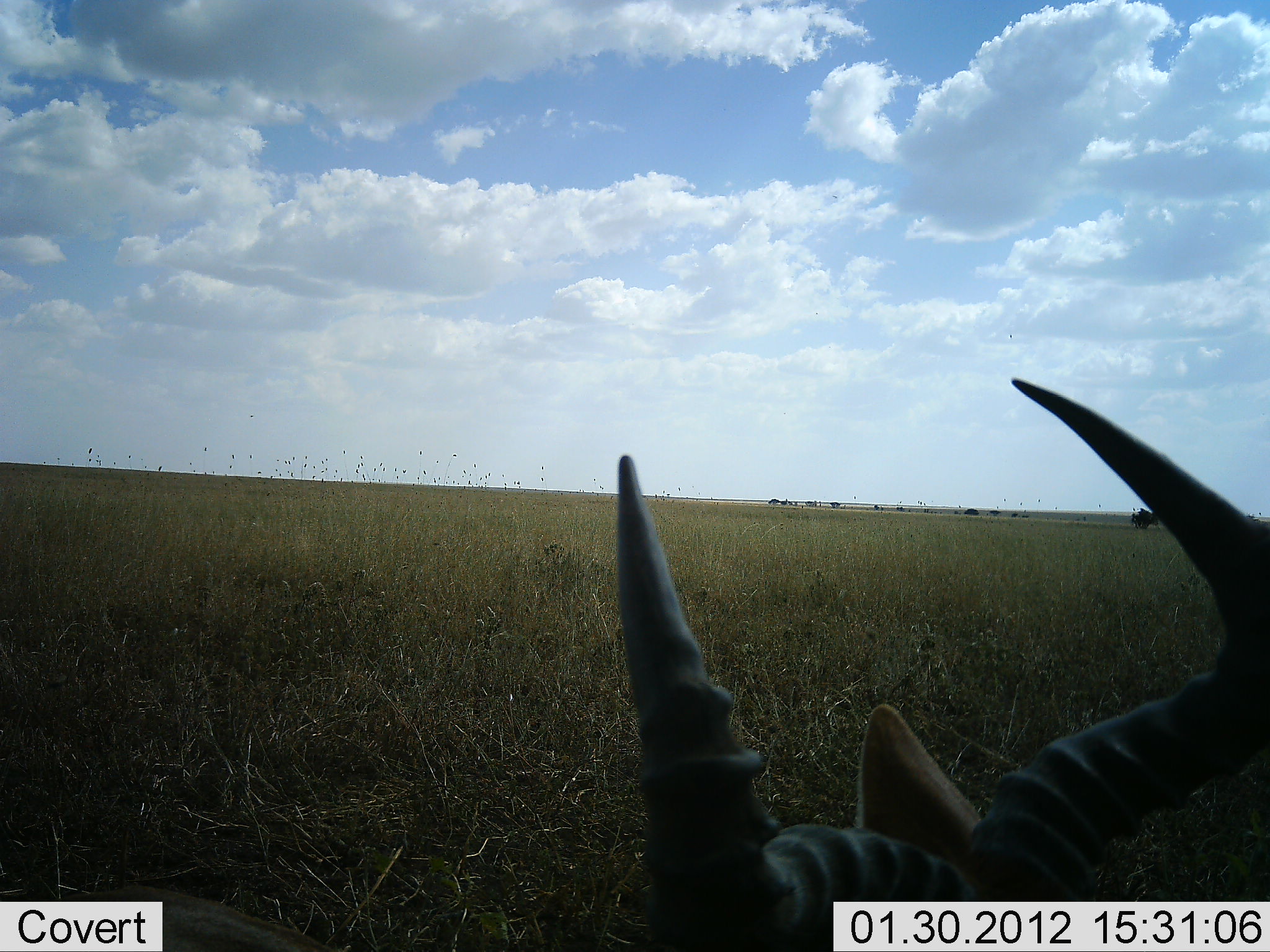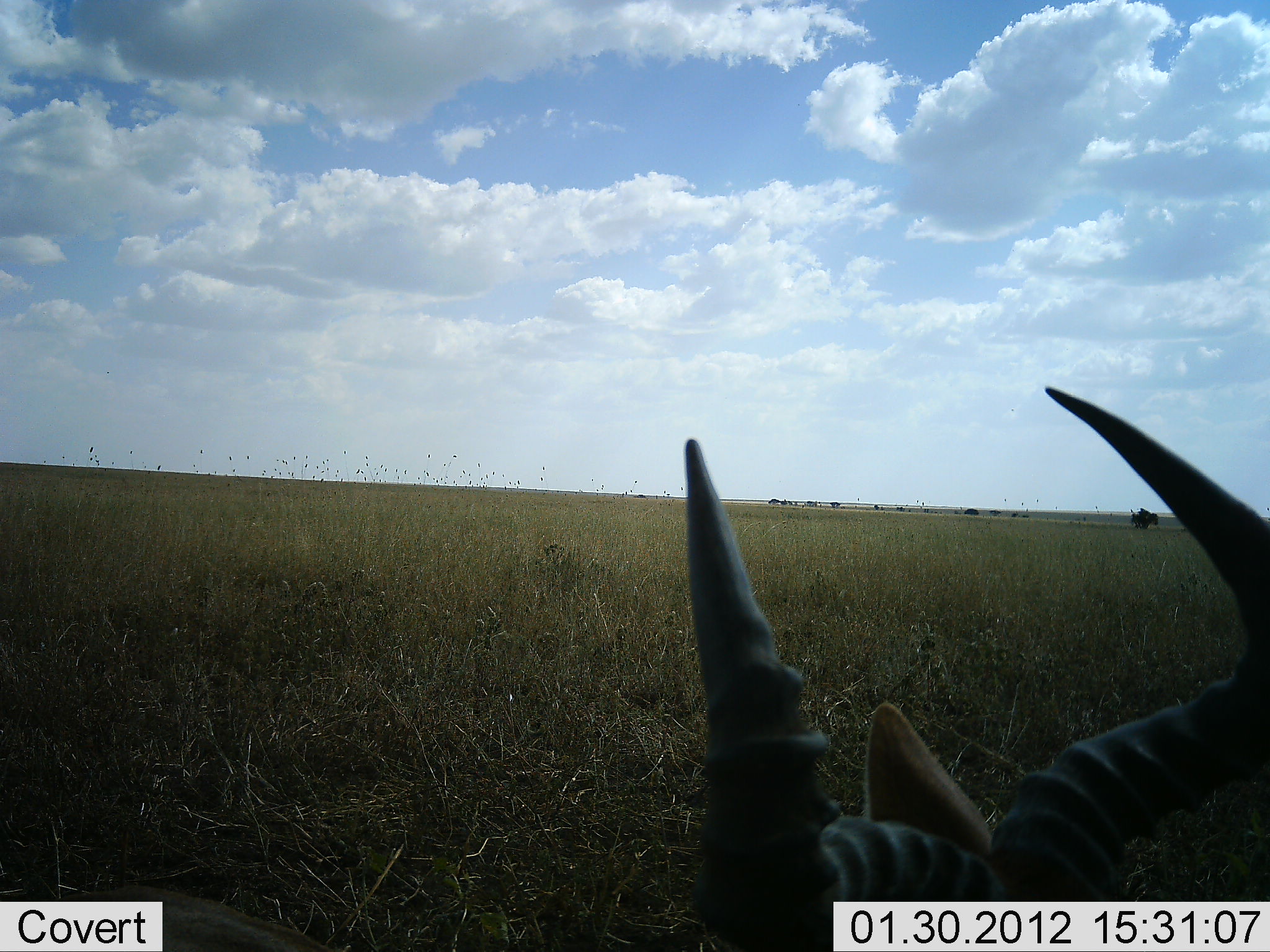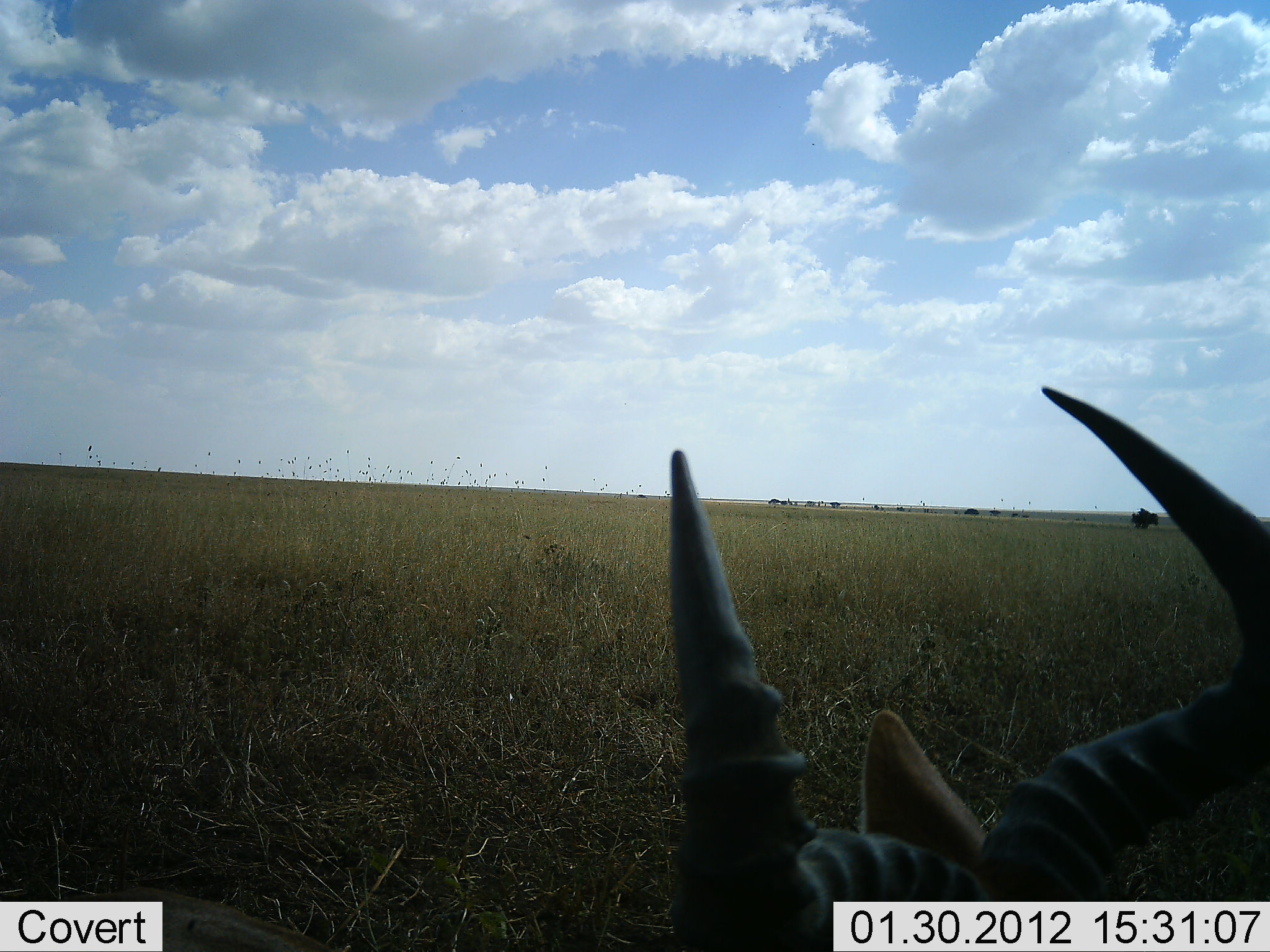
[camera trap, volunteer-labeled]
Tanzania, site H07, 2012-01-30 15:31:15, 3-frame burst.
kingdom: Animalia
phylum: Chordata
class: Mammalia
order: Artiodactyla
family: Bovidae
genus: Alcelaphus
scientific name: Alcelaphus buselaphus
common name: hartebeest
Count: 1.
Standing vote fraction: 10%.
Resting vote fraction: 90%.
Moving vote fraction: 0%.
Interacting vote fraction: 0%.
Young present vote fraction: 0%.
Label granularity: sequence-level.